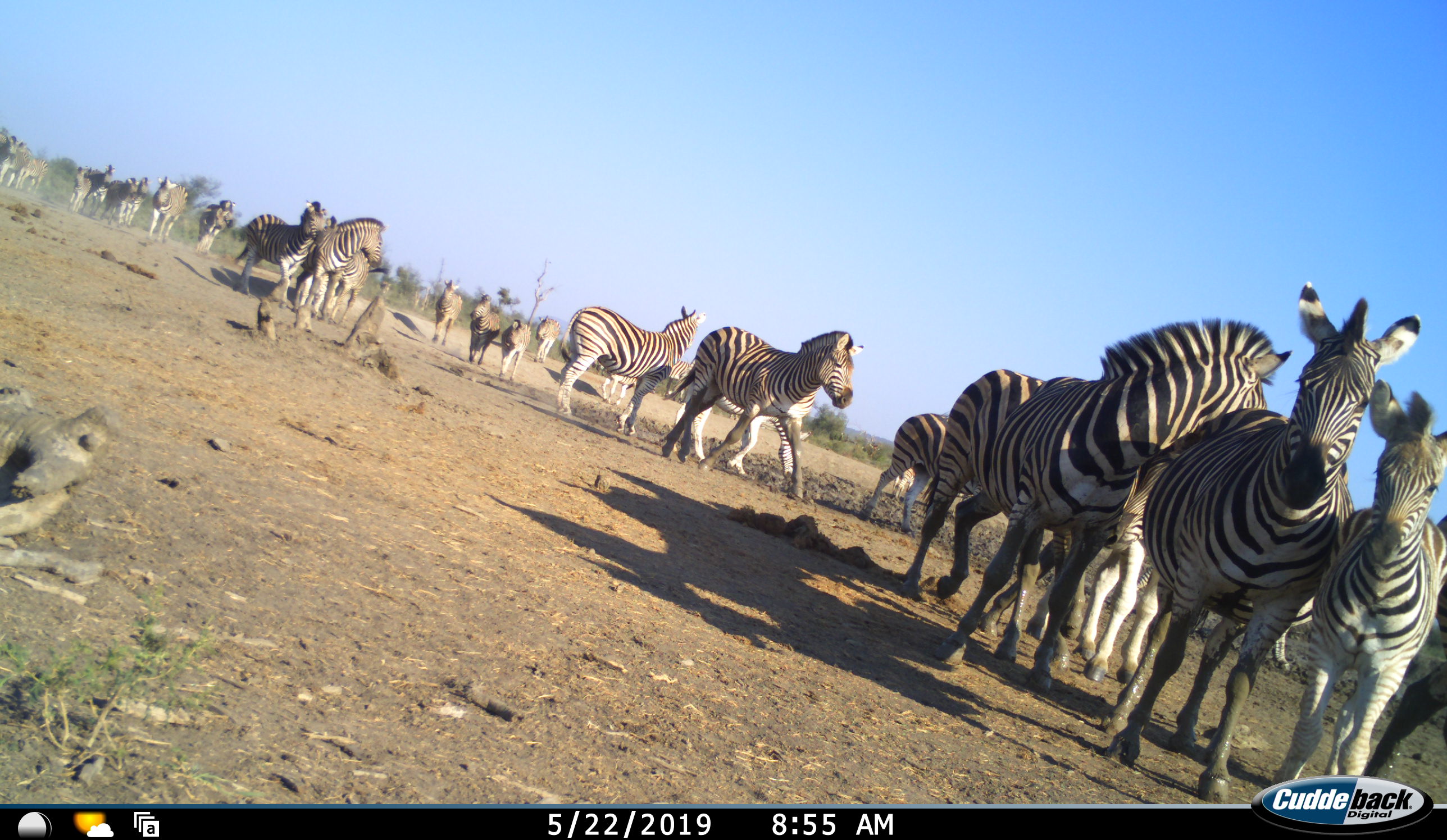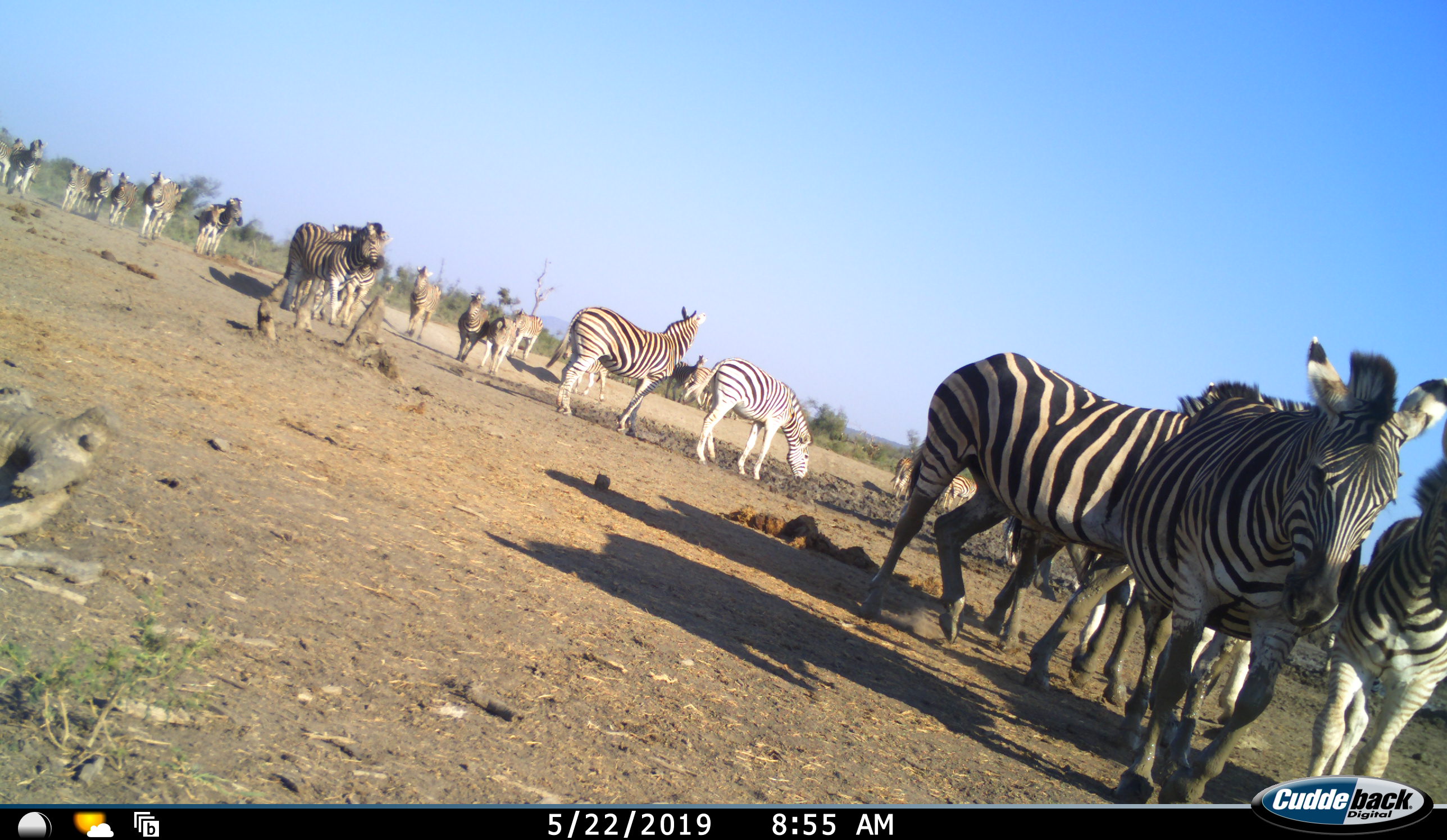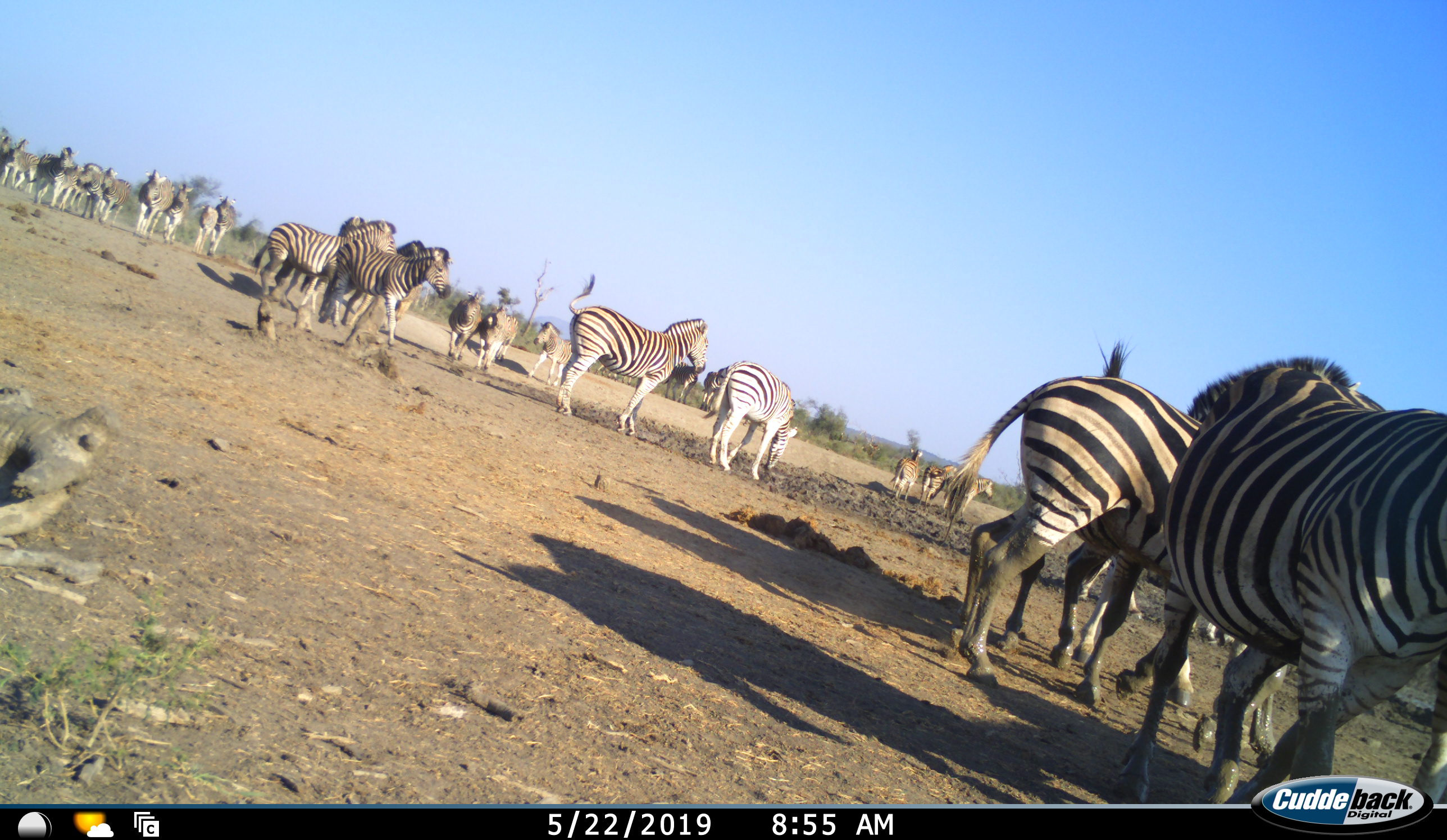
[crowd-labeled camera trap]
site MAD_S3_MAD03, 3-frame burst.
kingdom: Animalia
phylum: Chordata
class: Mammalia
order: Perissodactyla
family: Equidae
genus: Equus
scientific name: Equus quagga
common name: plains zebra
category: zebraplains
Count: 11-50.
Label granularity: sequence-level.